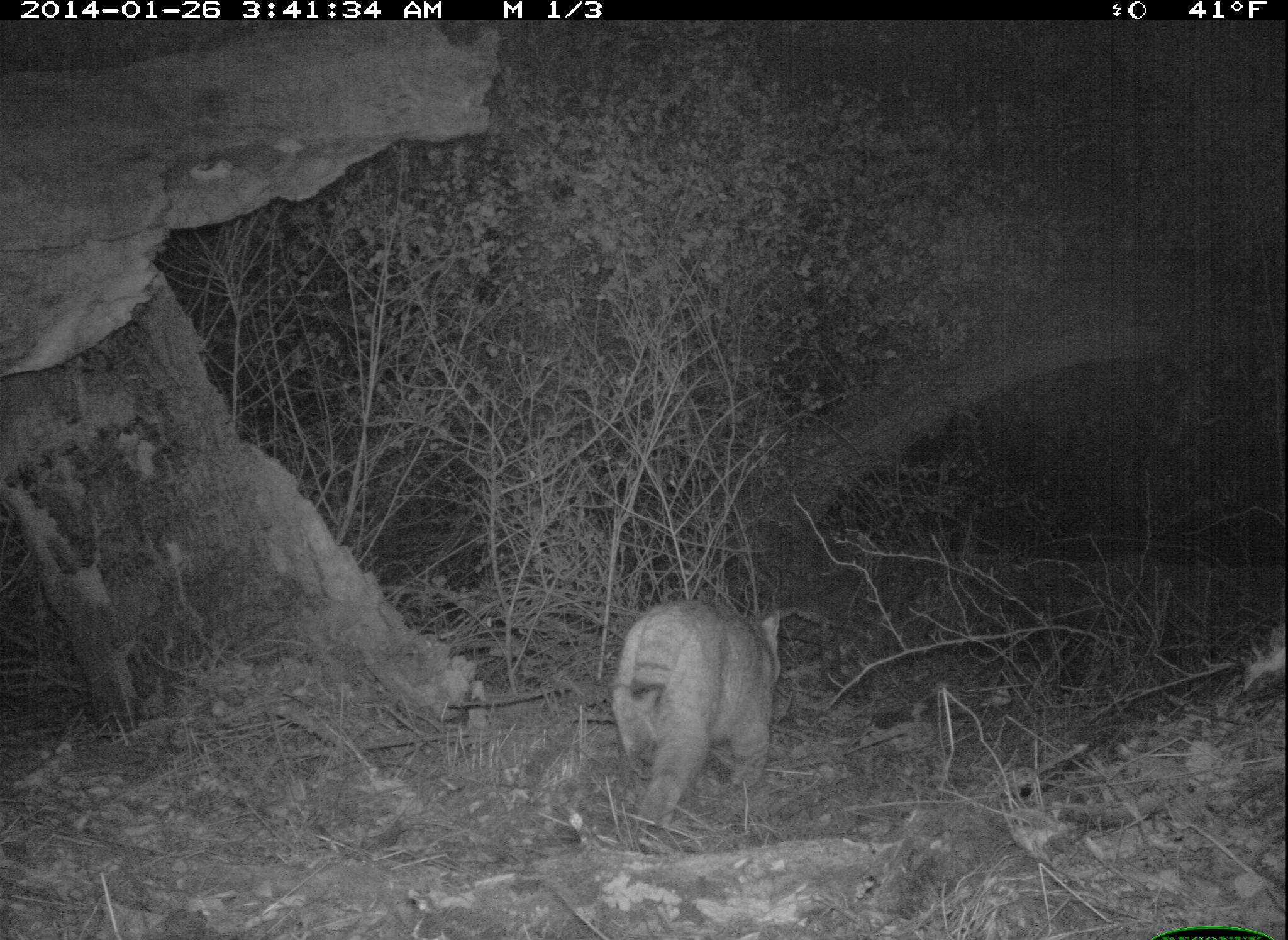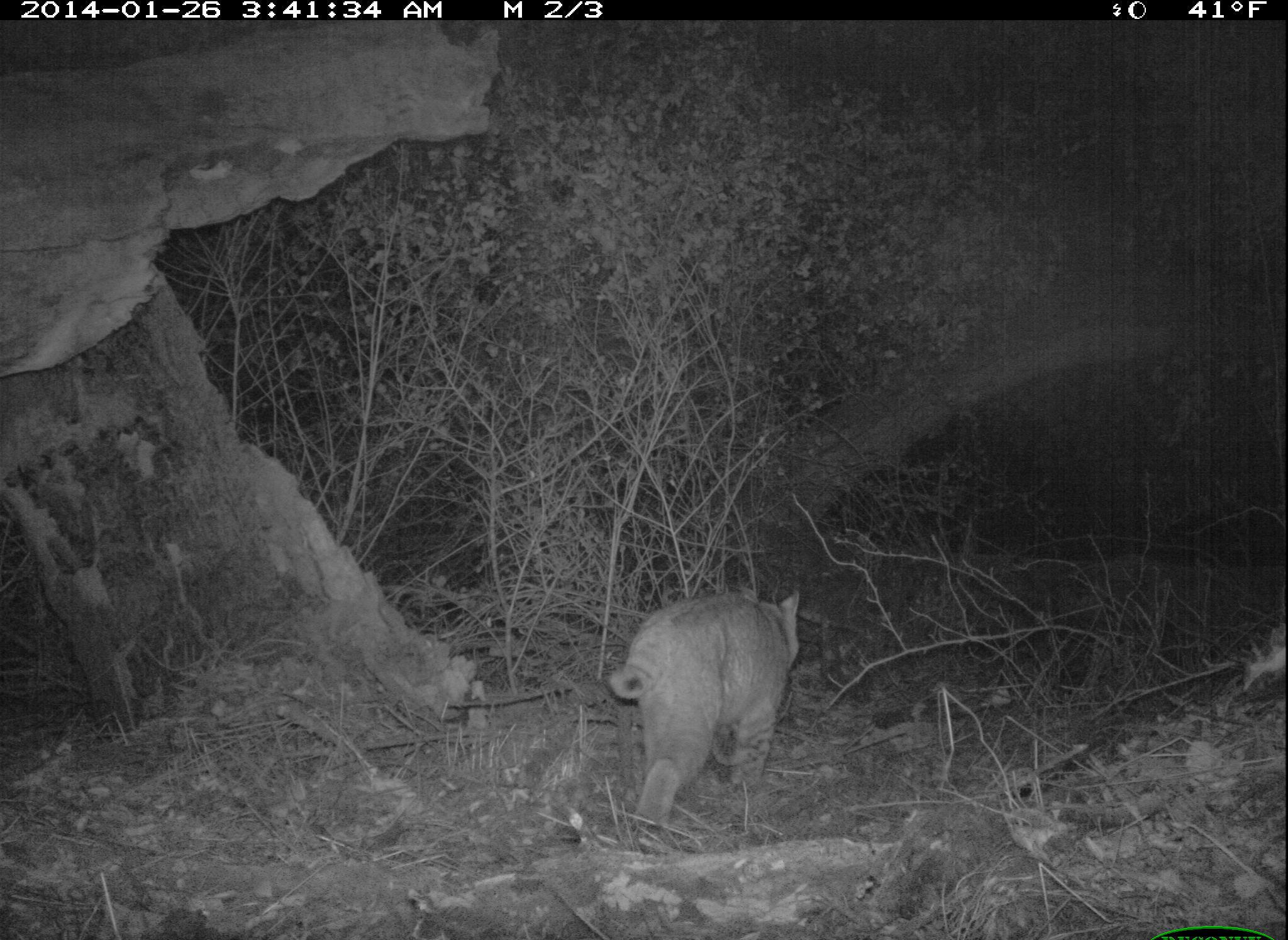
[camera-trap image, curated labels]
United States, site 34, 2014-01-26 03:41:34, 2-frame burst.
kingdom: Animalia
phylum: Chordata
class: Mammalia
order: Carnivora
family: Felidae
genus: Lynx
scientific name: Lynx rufus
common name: bobcat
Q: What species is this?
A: Bobcat (Lynx rufus).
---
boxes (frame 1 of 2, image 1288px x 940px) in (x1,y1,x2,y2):
bobcat: (608,598,782,832)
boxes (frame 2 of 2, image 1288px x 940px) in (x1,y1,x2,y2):
bobcat: (606,588,803,828)